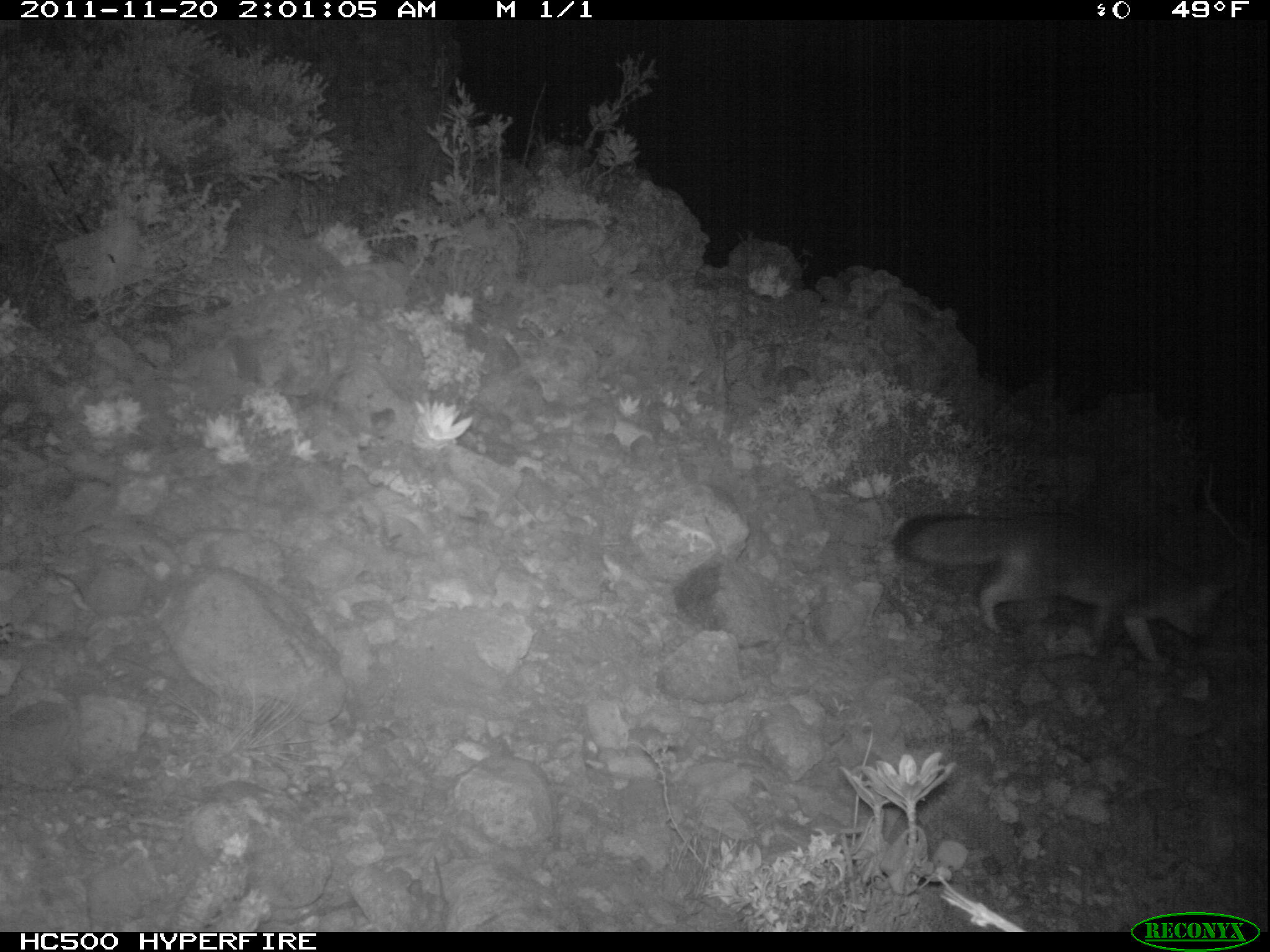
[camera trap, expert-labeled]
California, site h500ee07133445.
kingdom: Animalia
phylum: Chordata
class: Mammalia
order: Carnivora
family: Canidae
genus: Urocyon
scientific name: Urocyon littoralis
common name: island fox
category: fox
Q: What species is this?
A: Fox (island fox) (Urocyon littoralis).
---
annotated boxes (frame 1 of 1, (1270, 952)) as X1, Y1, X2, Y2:
fox: 892, 511, 1233, 662